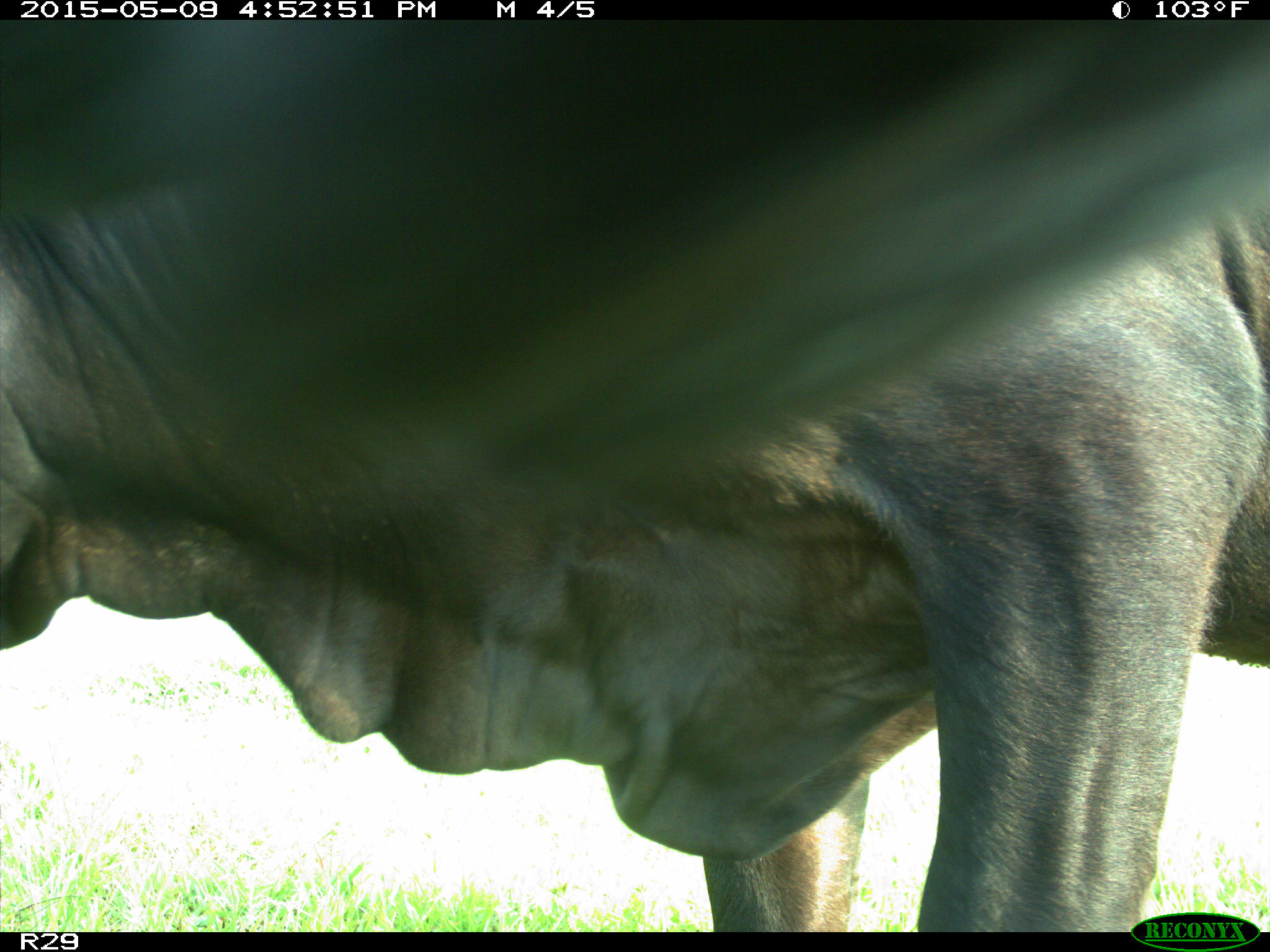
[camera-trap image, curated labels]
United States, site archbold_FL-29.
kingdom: Animalia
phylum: Chordata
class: Mammalia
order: Artiodactyla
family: Bovidae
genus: Bos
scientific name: Bos taurus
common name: domestic cow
Bos taurus (domestic cow).